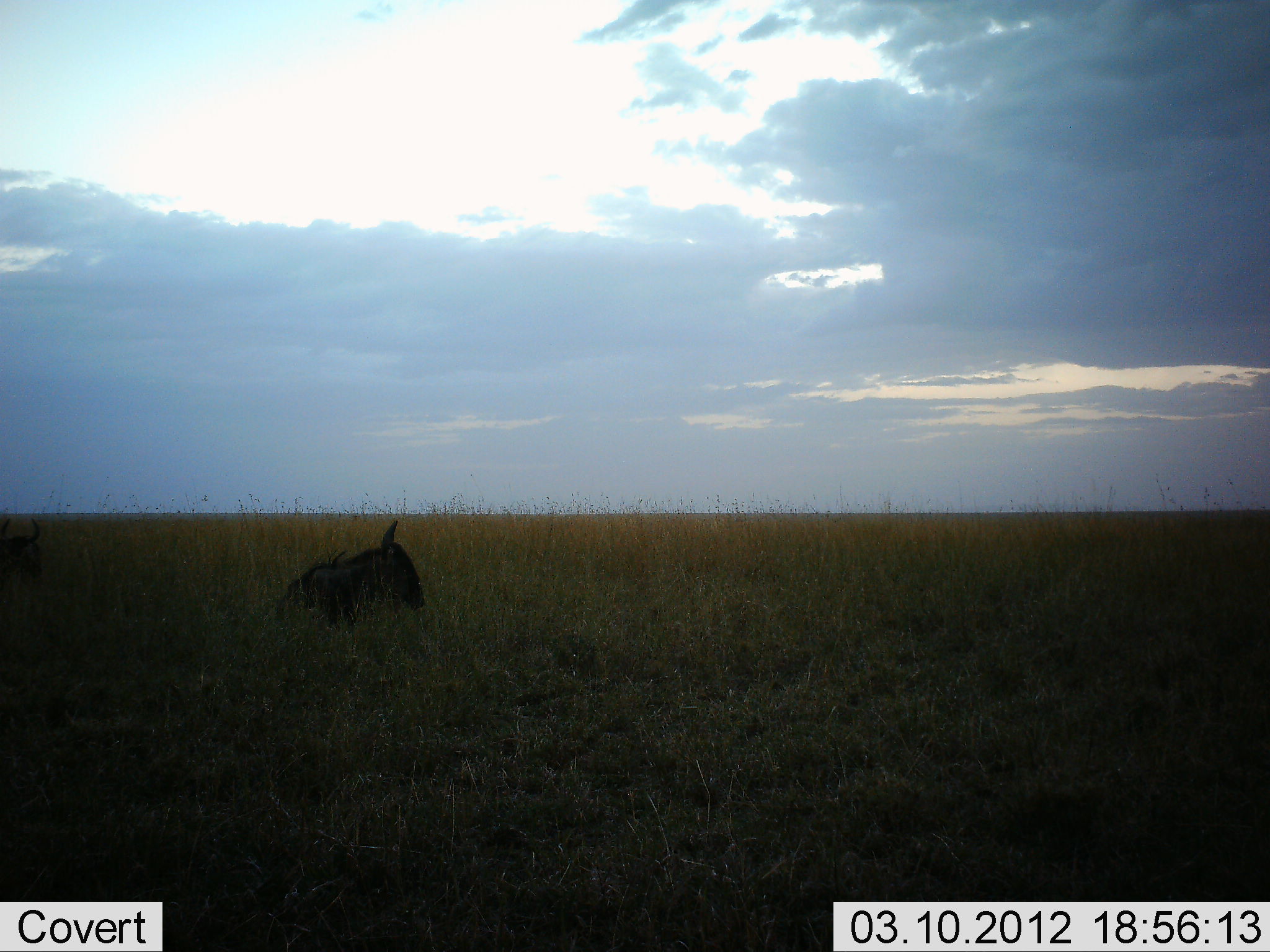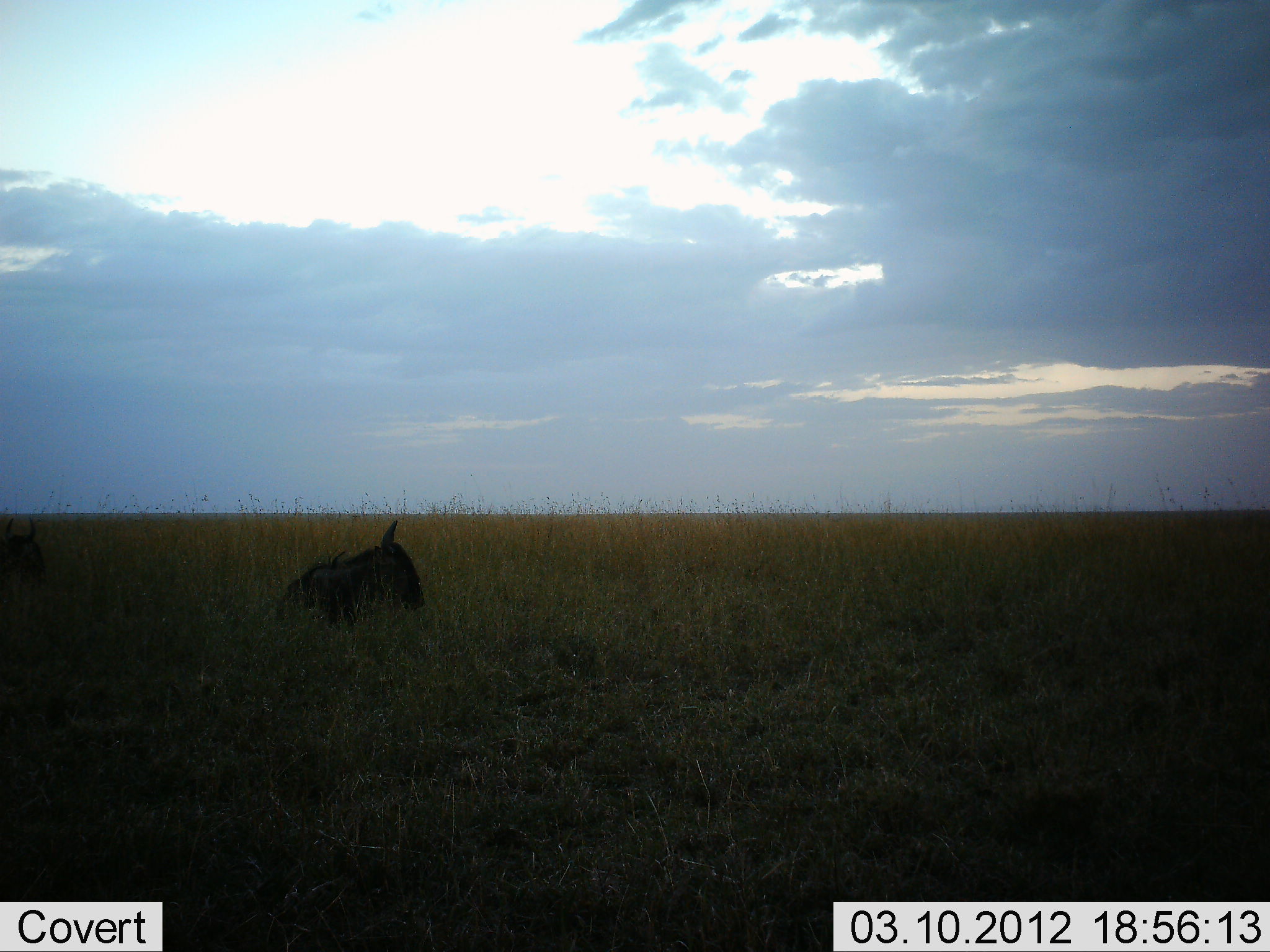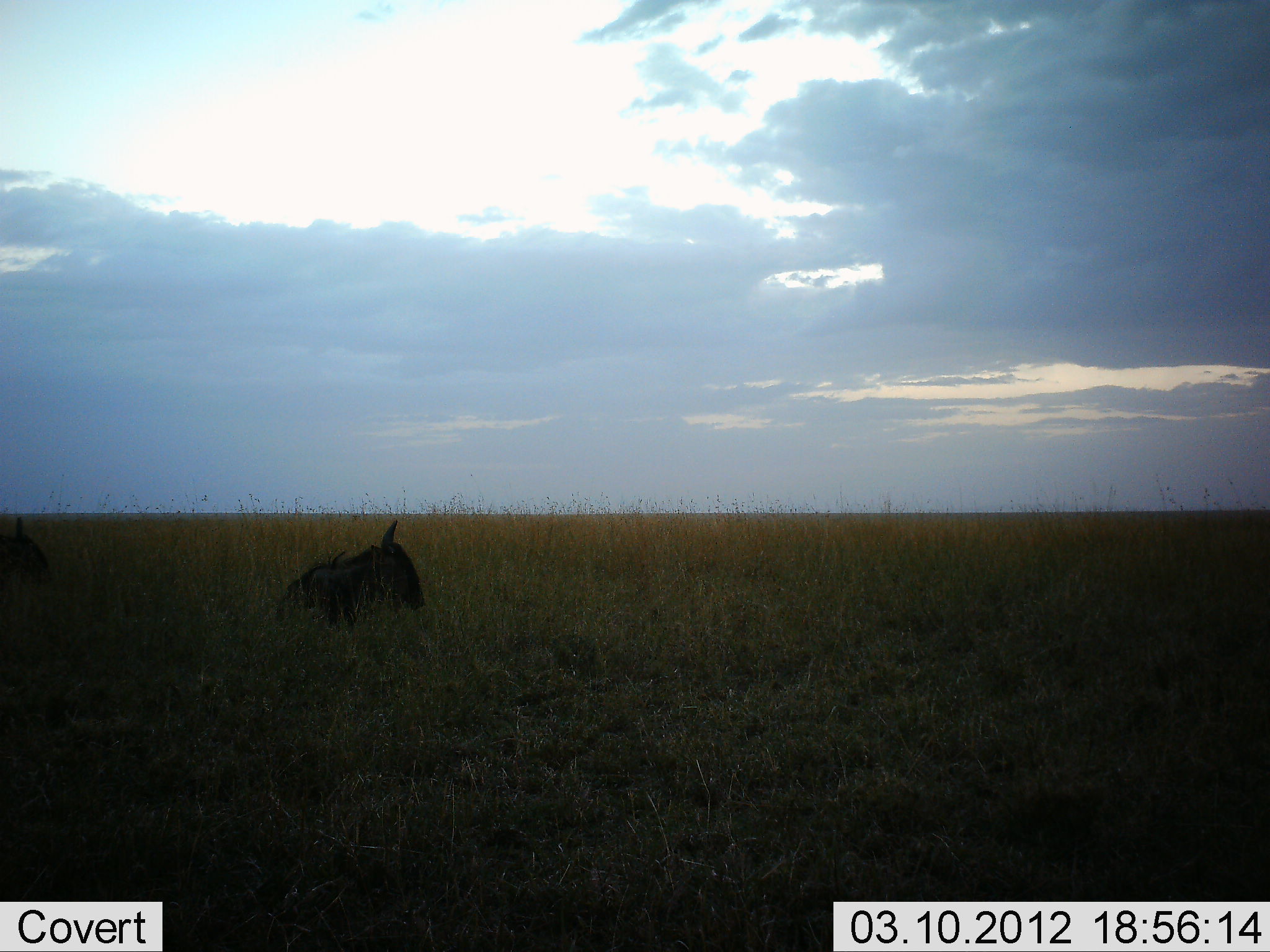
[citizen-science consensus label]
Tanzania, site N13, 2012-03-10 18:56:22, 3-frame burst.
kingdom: Animalia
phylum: Chordata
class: Mammalia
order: Artiodactyla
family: Bovidae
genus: Connochaetes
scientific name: Connochaetes taurinus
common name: blue wildebeest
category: wildebeest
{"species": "wildebeest (blue wildebeest) (Connochaetes taurinus)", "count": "2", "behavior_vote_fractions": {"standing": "9%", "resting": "91%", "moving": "4%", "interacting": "0%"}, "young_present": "9%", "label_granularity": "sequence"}